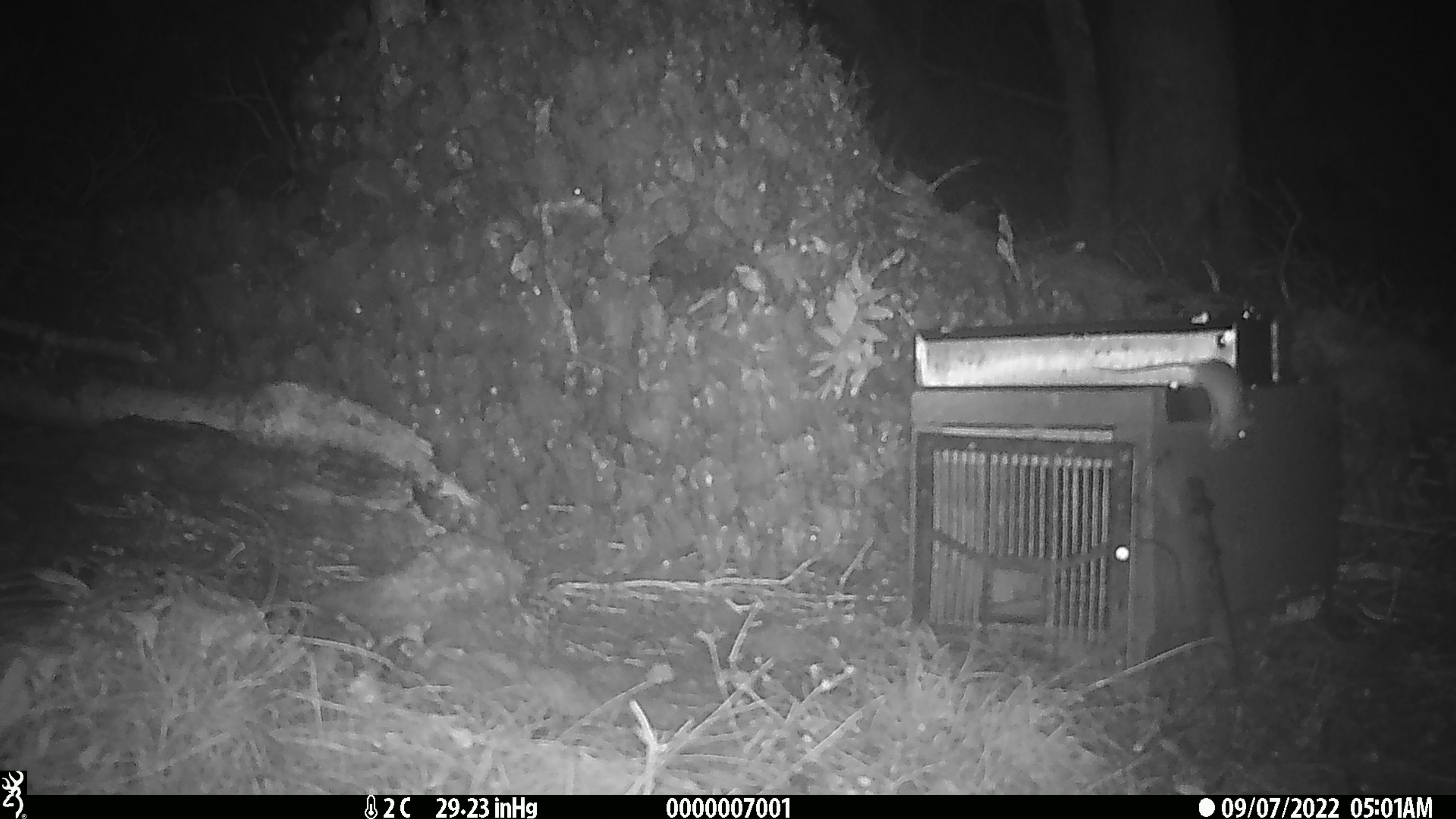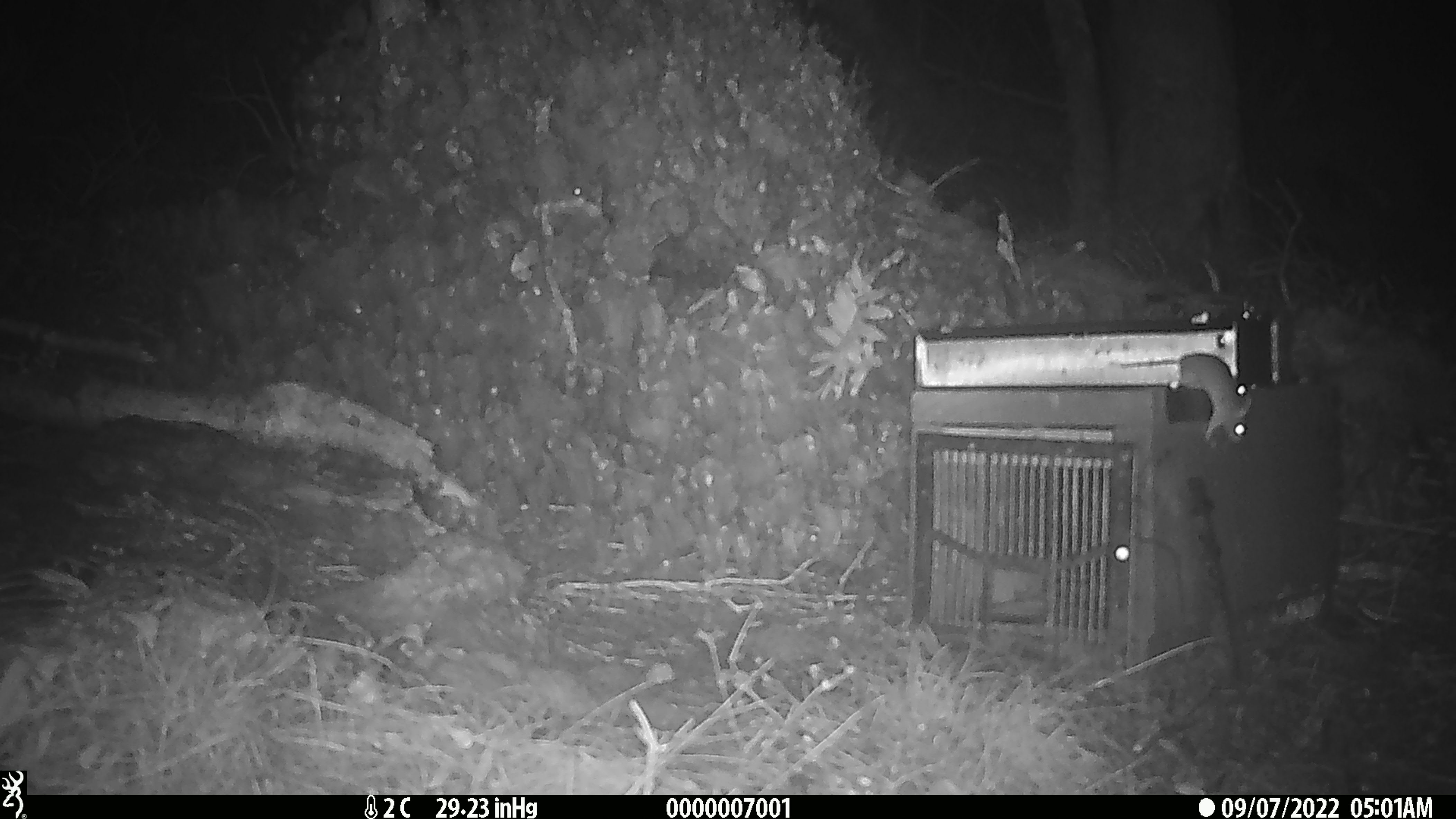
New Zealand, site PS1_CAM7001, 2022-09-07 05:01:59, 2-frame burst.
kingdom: Animalia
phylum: Chordata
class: Mammalia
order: Rodentia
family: Muridae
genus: Mus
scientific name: Mus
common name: mouse